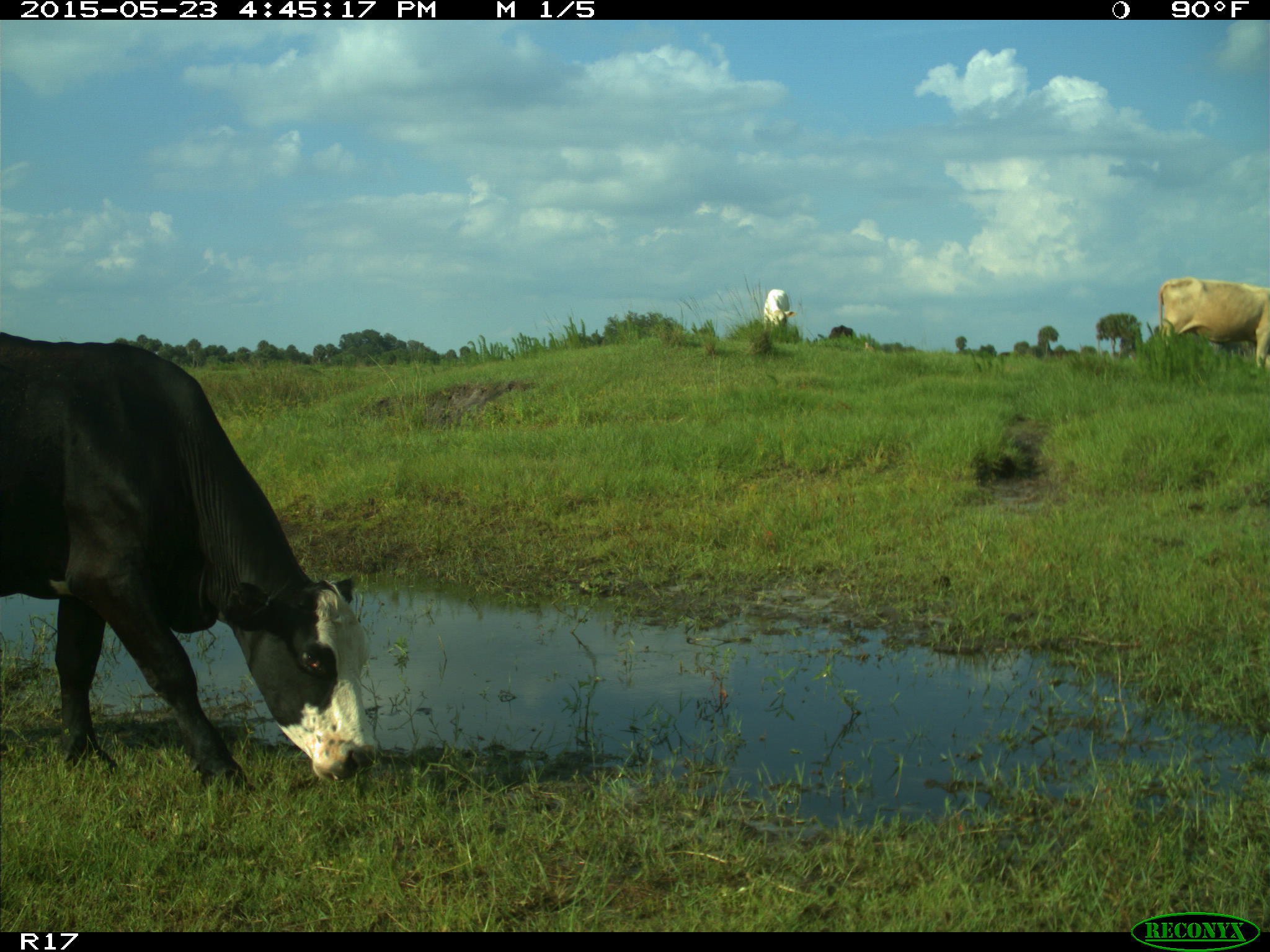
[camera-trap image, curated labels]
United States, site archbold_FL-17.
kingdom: Animalia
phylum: Chordata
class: Mammalia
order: Artiodactyla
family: Bovidae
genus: Bos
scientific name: Bos taurus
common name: domestic cow